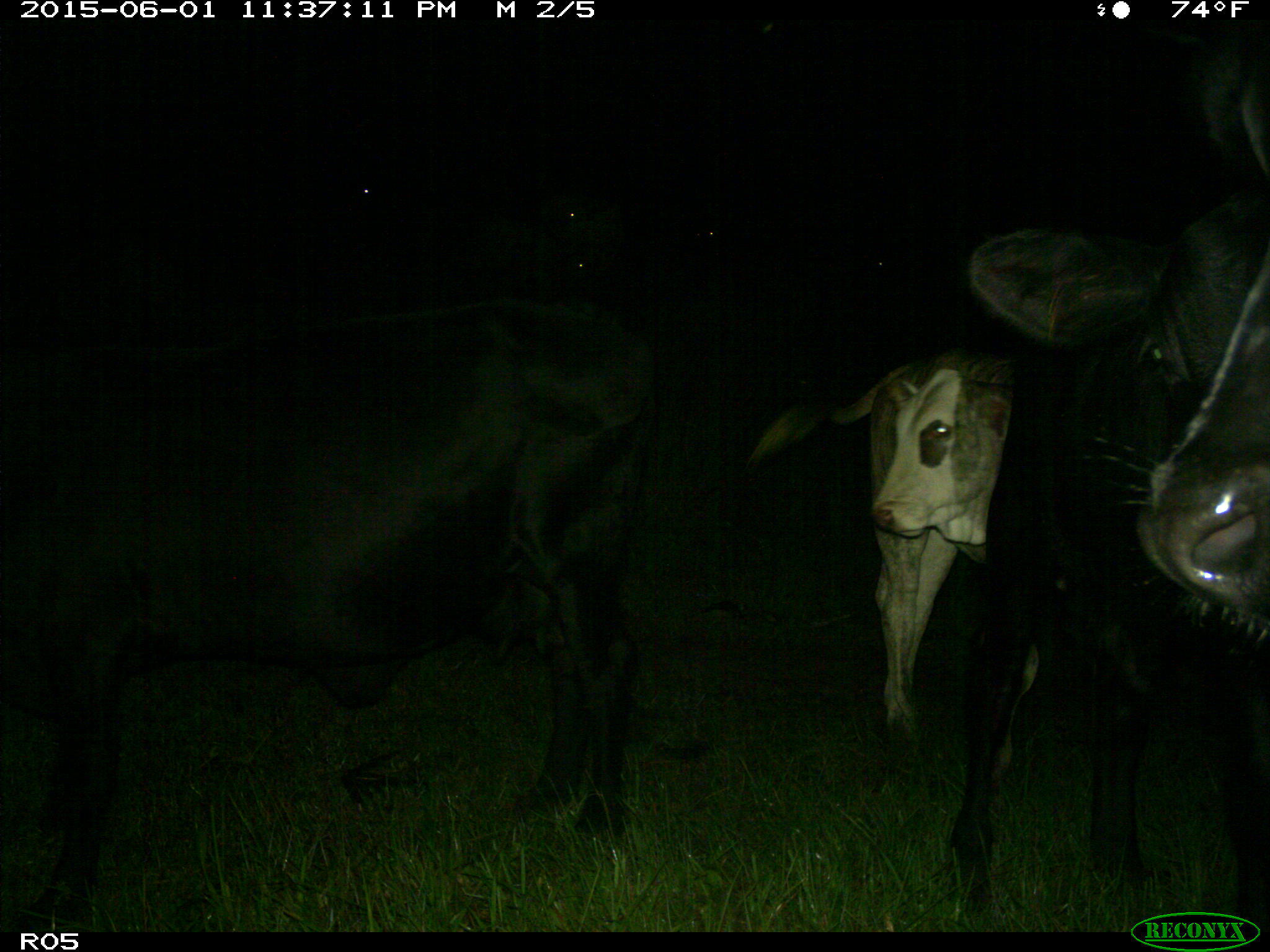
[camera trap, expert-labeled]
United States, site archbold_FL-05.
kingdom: Animalia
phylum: Chordata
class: Mammalia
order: Artiodactyla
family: Bovidae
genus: Bos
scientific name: Bos taurus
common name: domestic cow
Bos taurus (domestic cow).